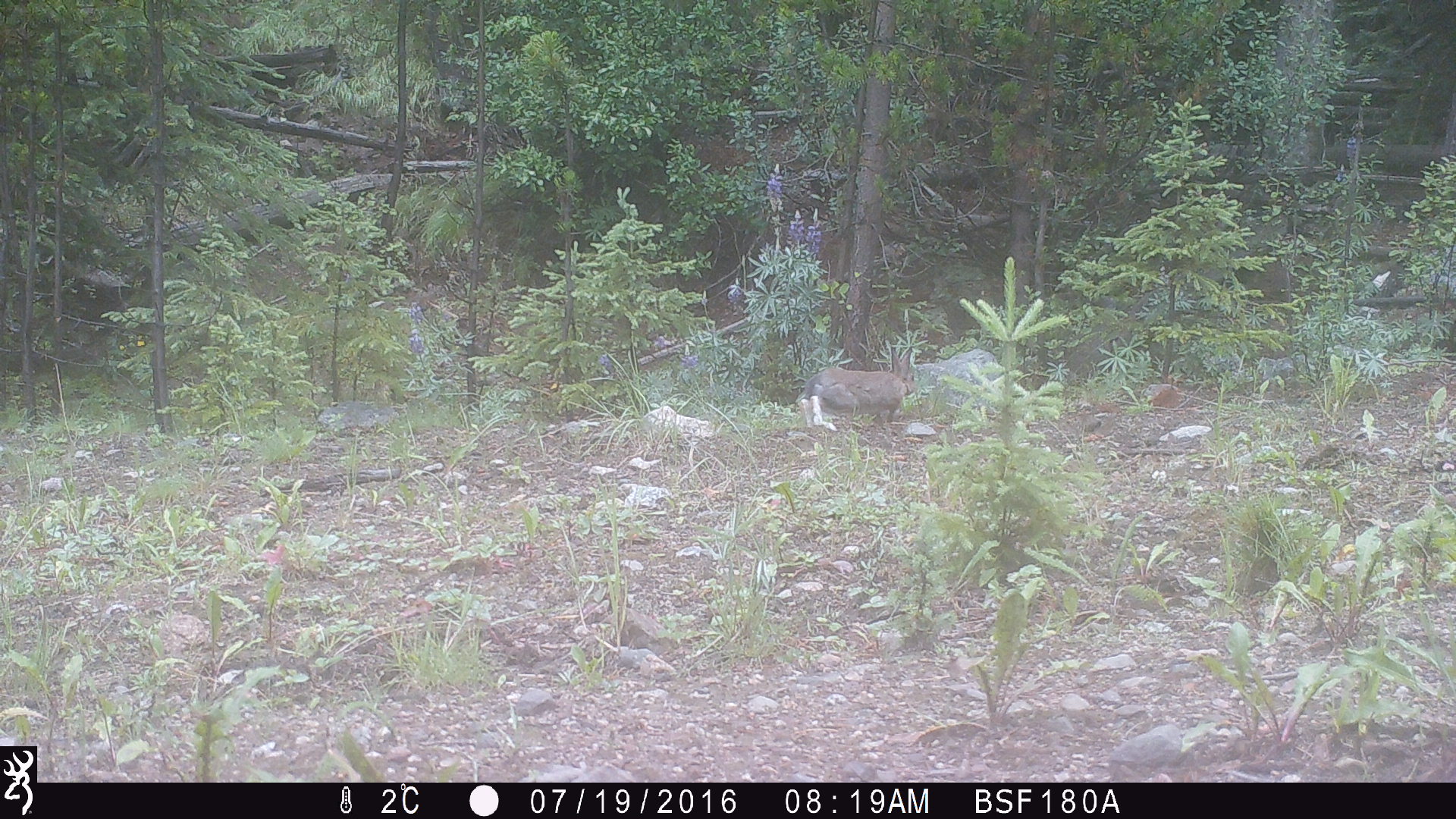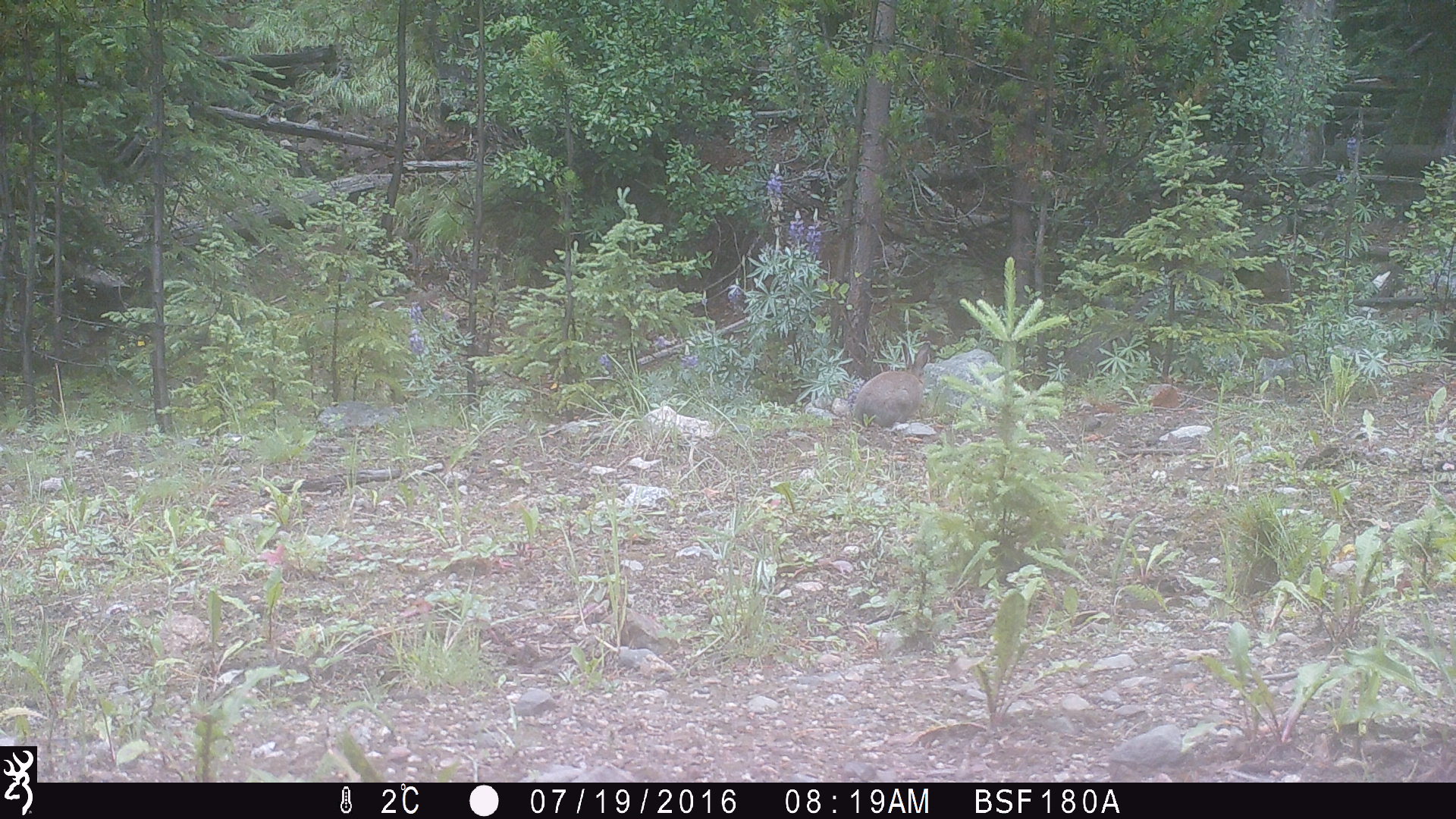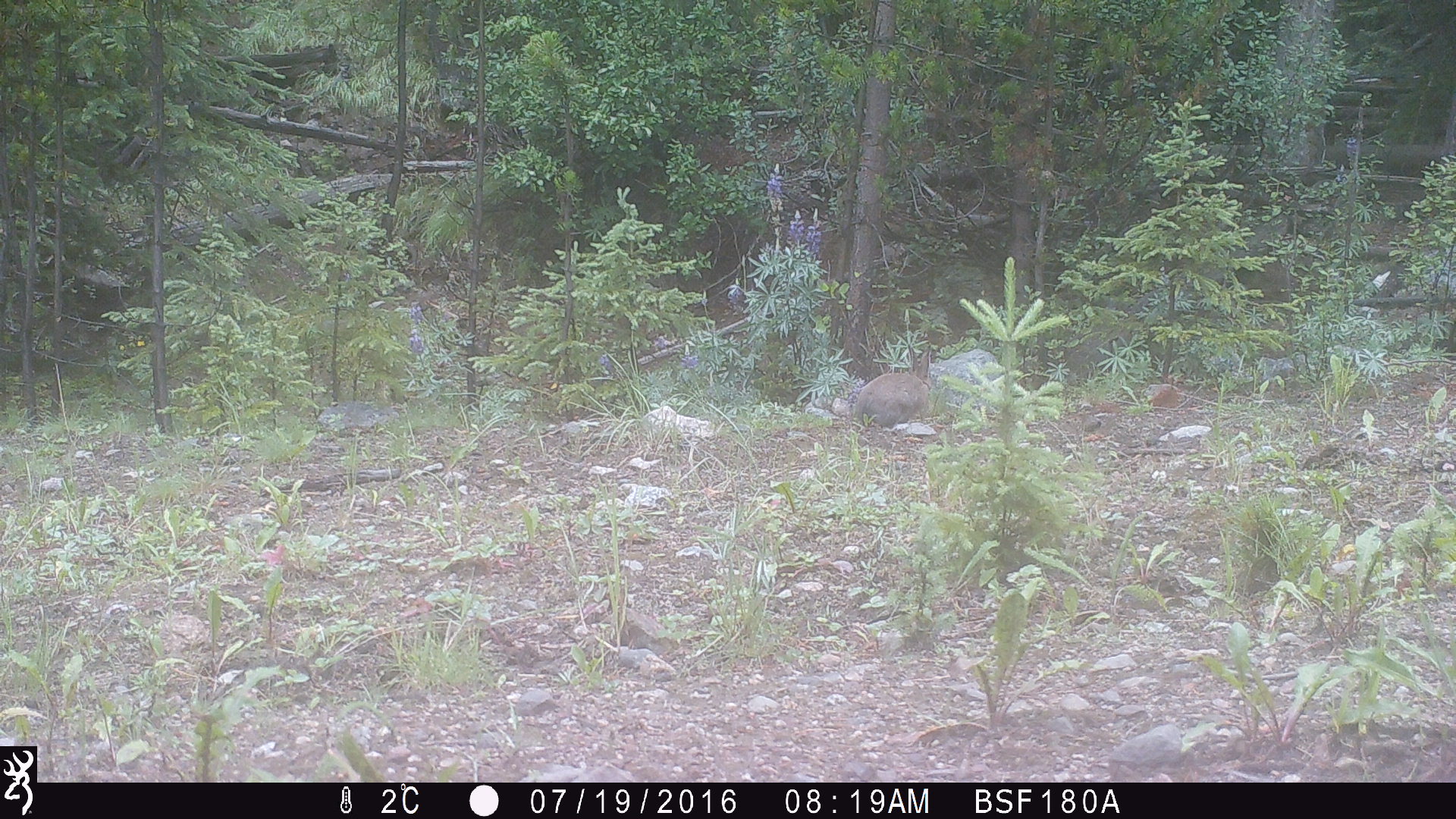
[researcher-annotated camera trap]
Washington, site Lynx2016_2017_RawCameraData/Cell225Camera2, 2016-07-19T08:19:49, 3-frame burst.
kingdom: Animalia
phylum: Chordata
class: Mammalia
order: Lagomorpha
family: Leporidae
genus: Lepus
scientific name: Lepus americanus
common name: snowshoe hare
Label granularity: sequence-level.